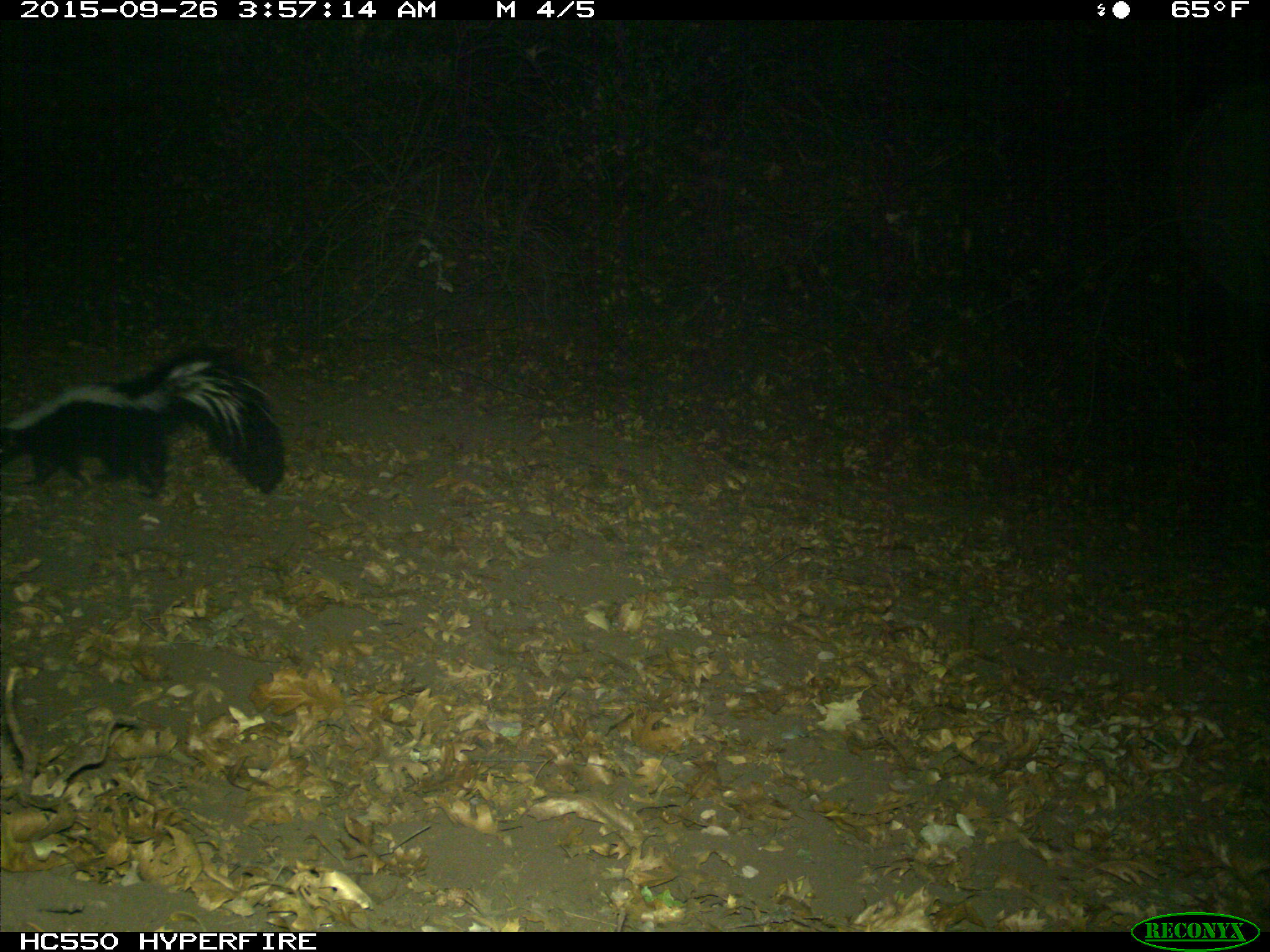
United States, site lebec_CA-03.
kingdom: Animalia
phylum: Chordata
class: Mammalia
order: Carnivora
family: Mephitidae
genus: Mephitis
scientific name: Mephitis mephitis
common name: striped skunk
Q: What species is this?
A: Mephitis mephitis (striped skunk).